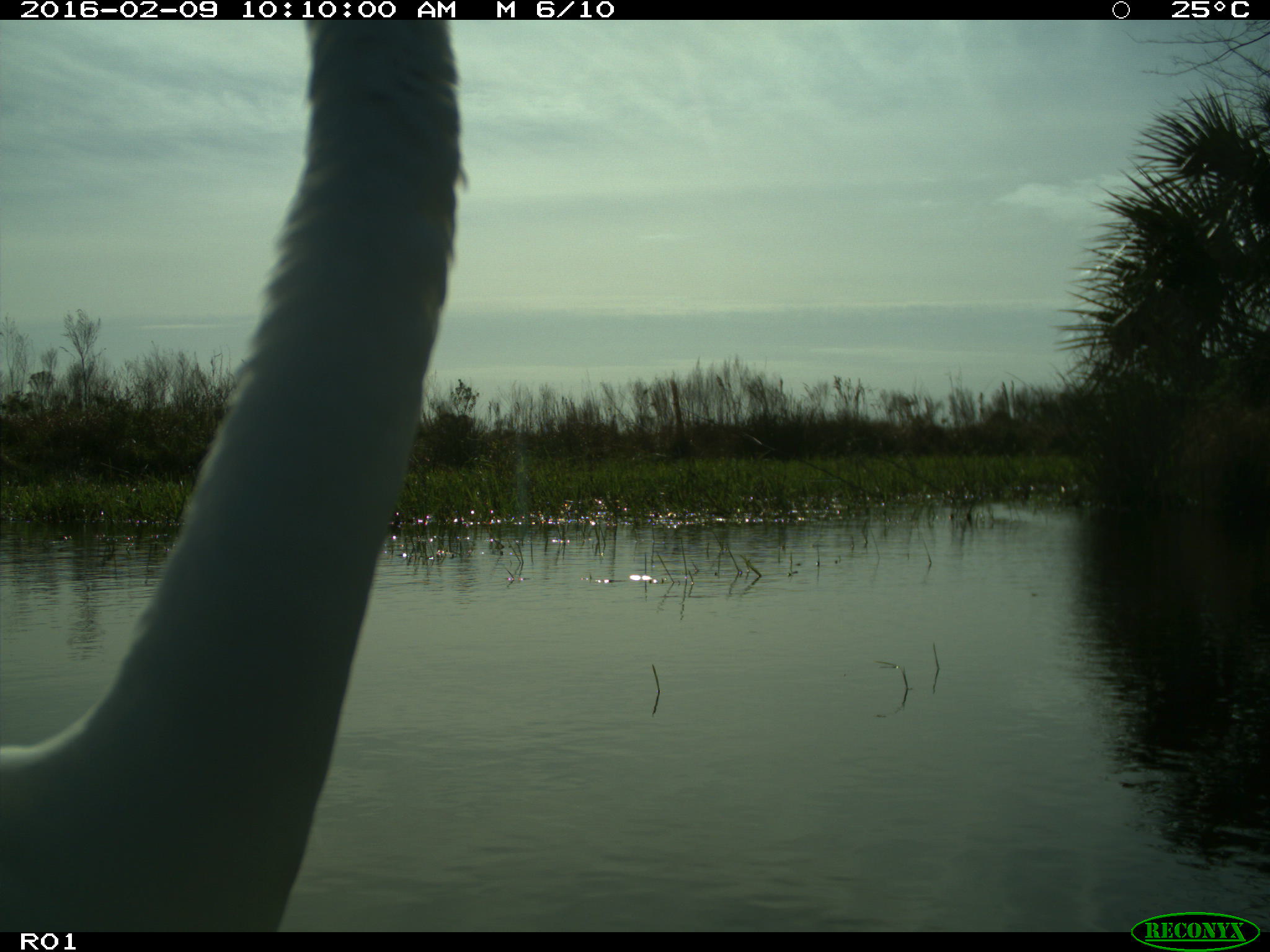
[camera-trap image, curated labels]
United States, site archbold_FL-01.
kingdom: Animalia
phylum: Chordata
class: Aves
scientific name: Aves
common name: birds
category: unidentified bird